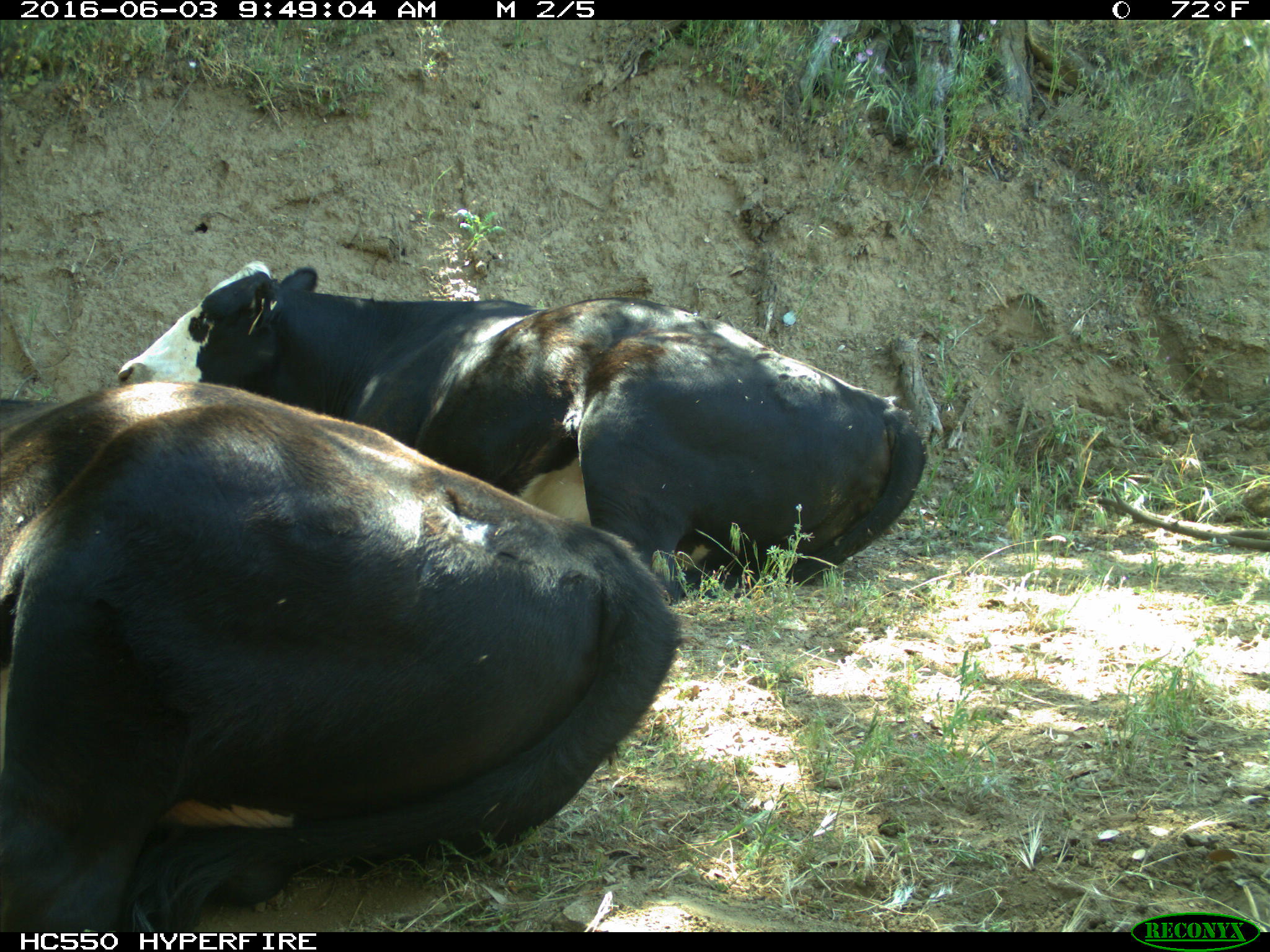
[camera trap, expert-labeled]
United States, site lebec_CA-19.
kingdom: Animalia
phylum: Chordata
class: Mammalia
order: Artiodactyla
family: Bovidae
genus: Bos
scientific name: Bos taurus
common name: domestic cow